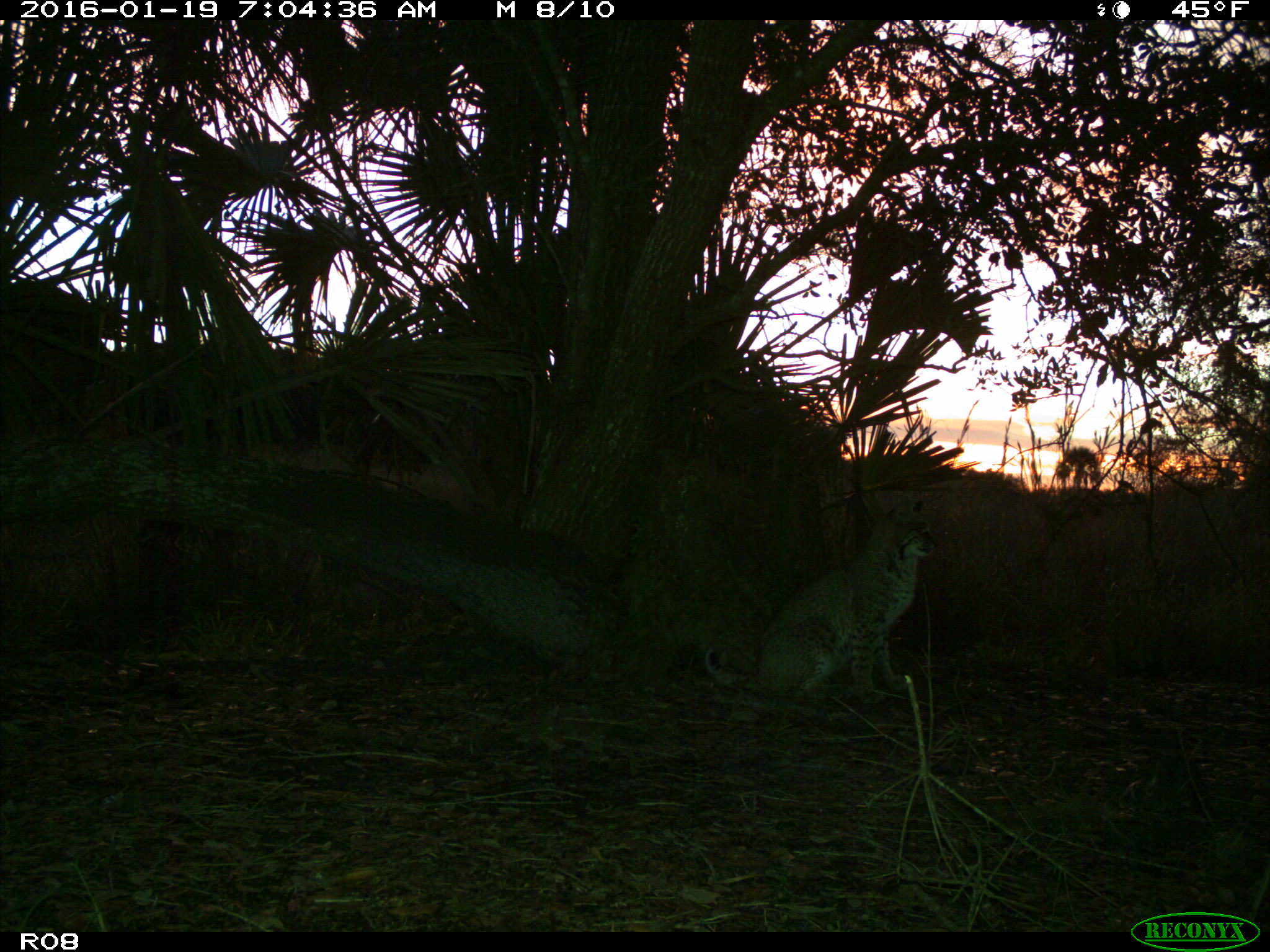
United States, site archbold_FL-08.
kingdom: Animalia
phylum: Chordata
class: Mammalia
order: Carnivora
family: Felidae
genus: Lynx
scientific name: Lynx rufus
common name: bobcat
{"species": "Lynx rufus (bobcat)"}